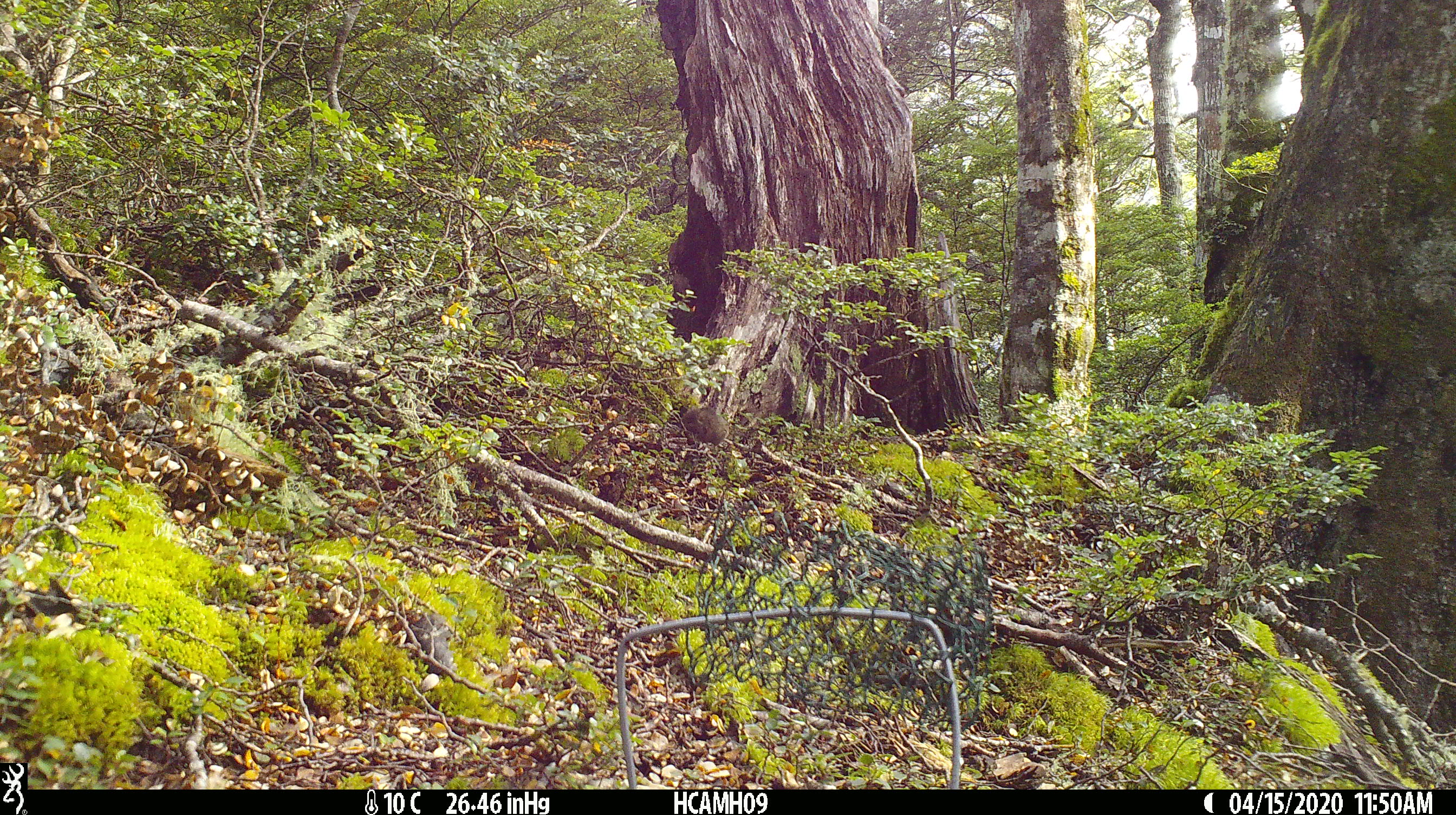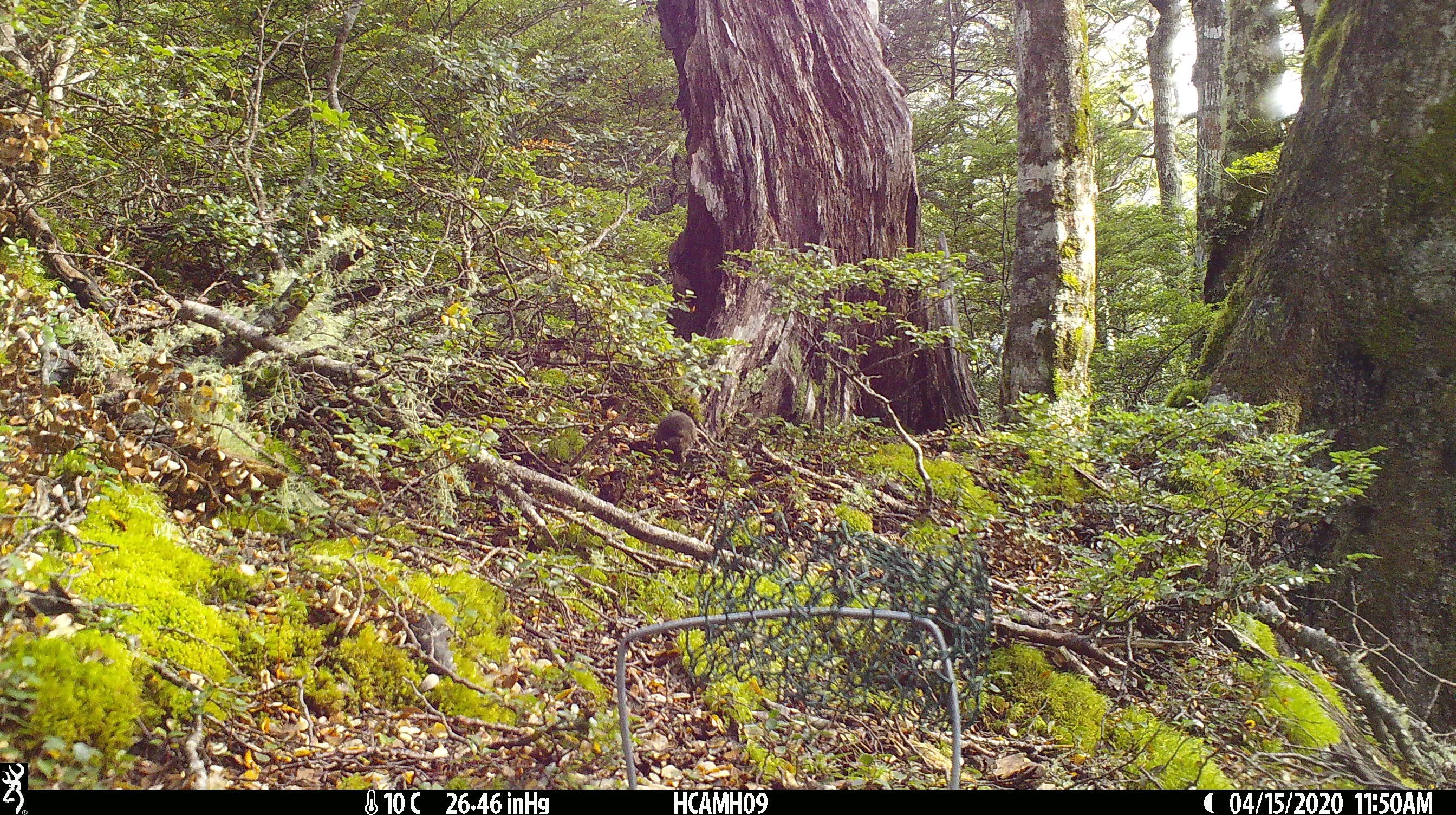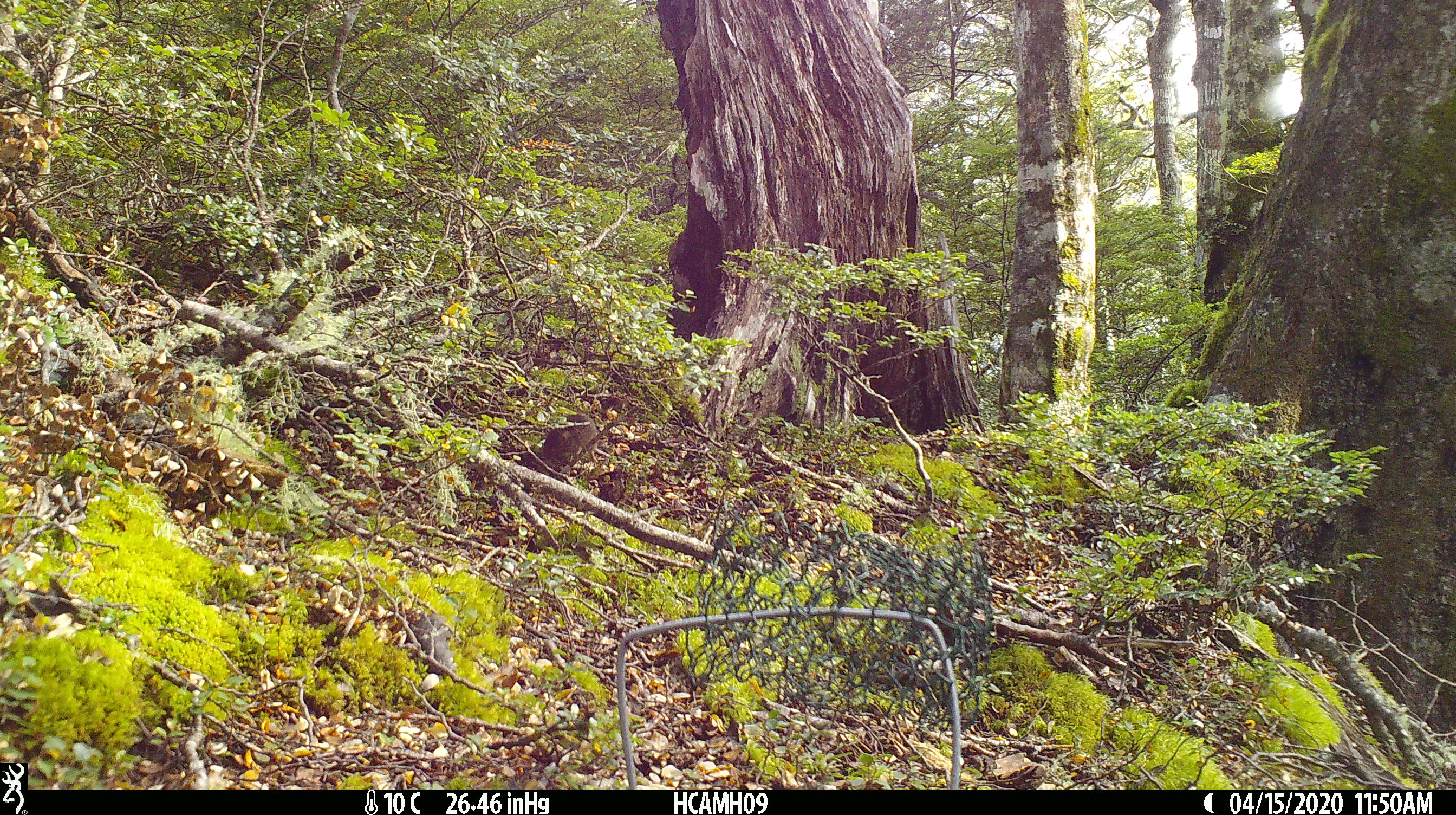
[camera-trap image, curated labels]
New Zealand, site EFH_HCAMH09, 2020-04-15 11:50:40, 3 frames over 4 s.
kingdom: Animalia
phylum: Chordata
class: Mammalia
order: Rodentia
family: Muridae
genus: Mus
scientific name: Mus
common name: mouse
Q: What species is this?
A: Mouse (Mus).